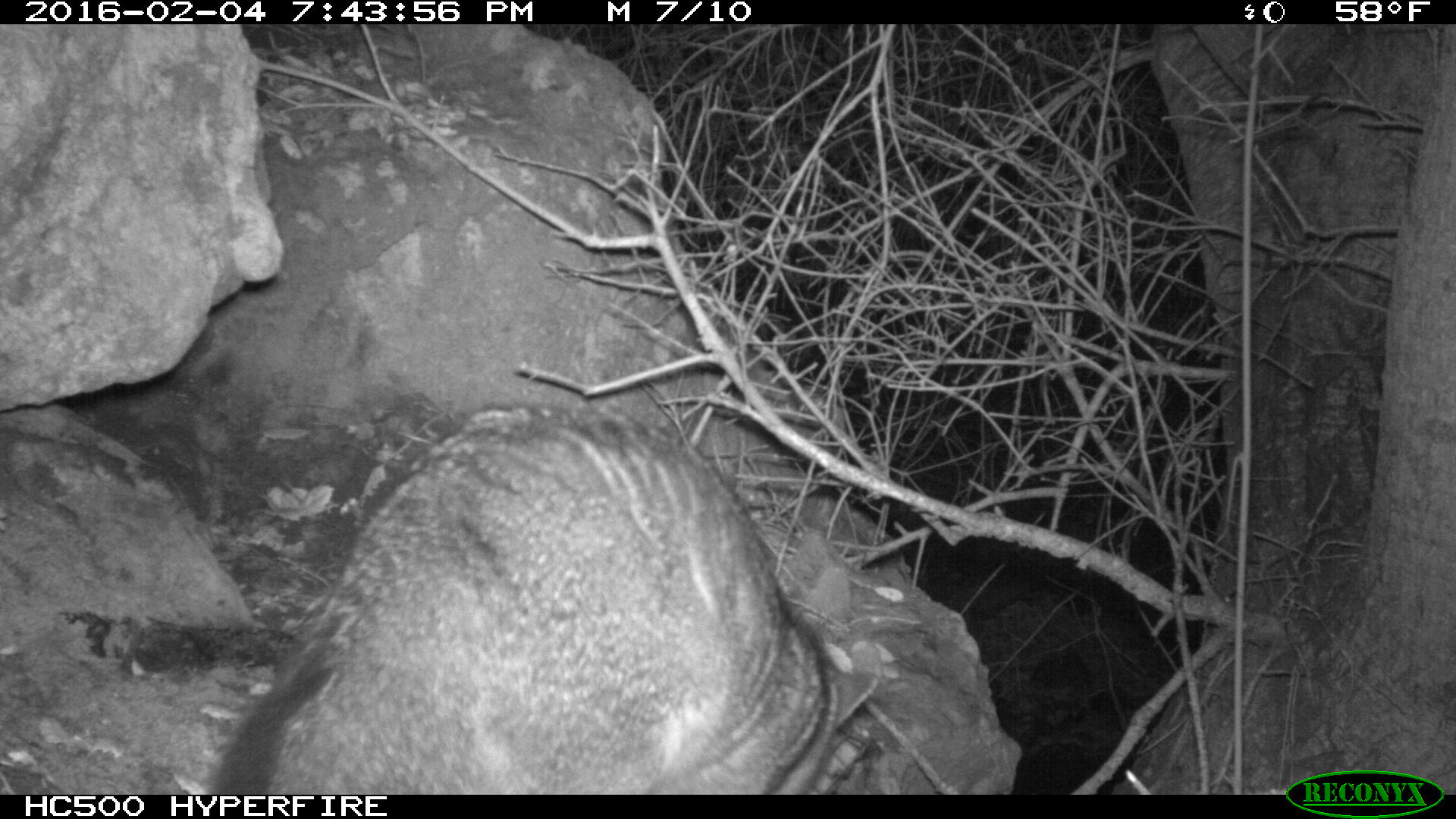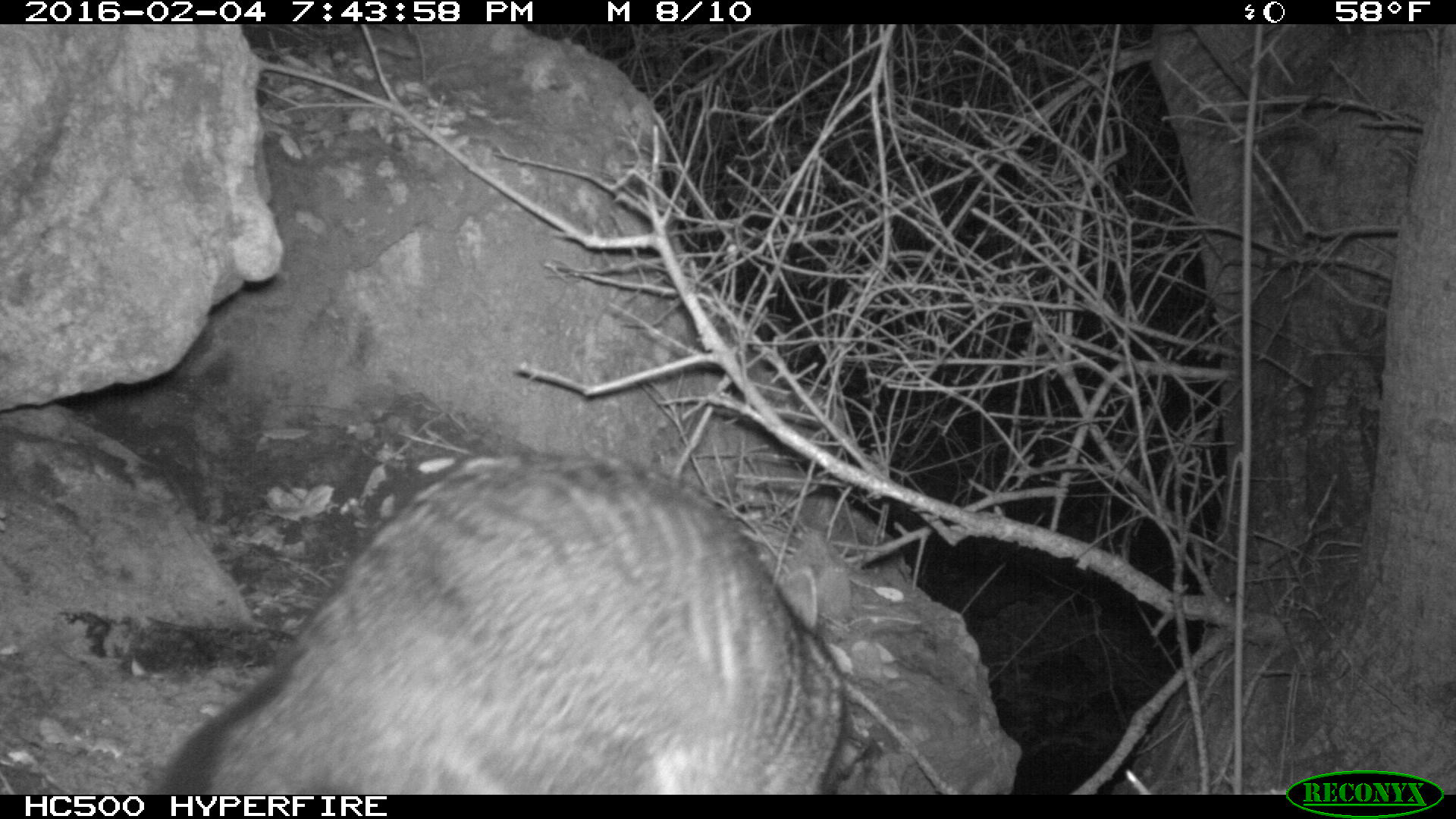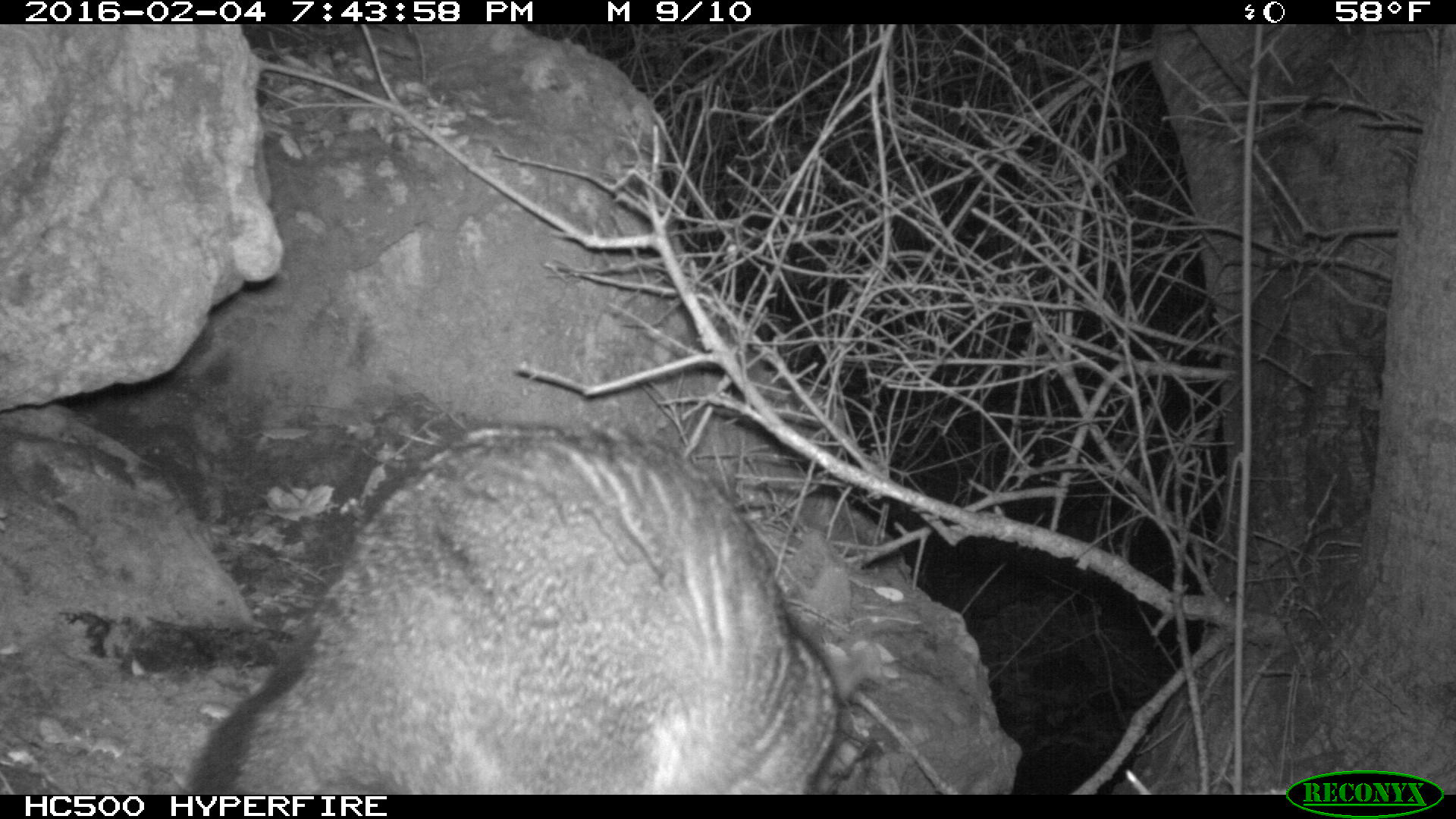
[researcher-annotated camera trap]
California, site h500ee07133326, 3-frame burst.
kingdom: Animalia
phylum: Chordata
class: Mammalia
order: Carnivora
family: Canidae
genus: Urocyon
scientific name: Urocyon littoralis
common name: island fox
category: fox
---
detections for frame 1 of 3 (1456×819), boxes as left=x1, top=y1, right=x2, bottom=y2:
fox: left=208, top=399, right=880, bottom=793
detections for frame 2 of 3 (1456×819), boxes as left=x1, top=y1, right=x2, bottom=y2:
fox: left=158, top=443, right=848, bottom=795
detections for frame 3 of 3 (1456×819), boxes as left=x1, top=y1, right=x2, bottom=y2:
fox: left=187, top=424, right=877, bottom=794